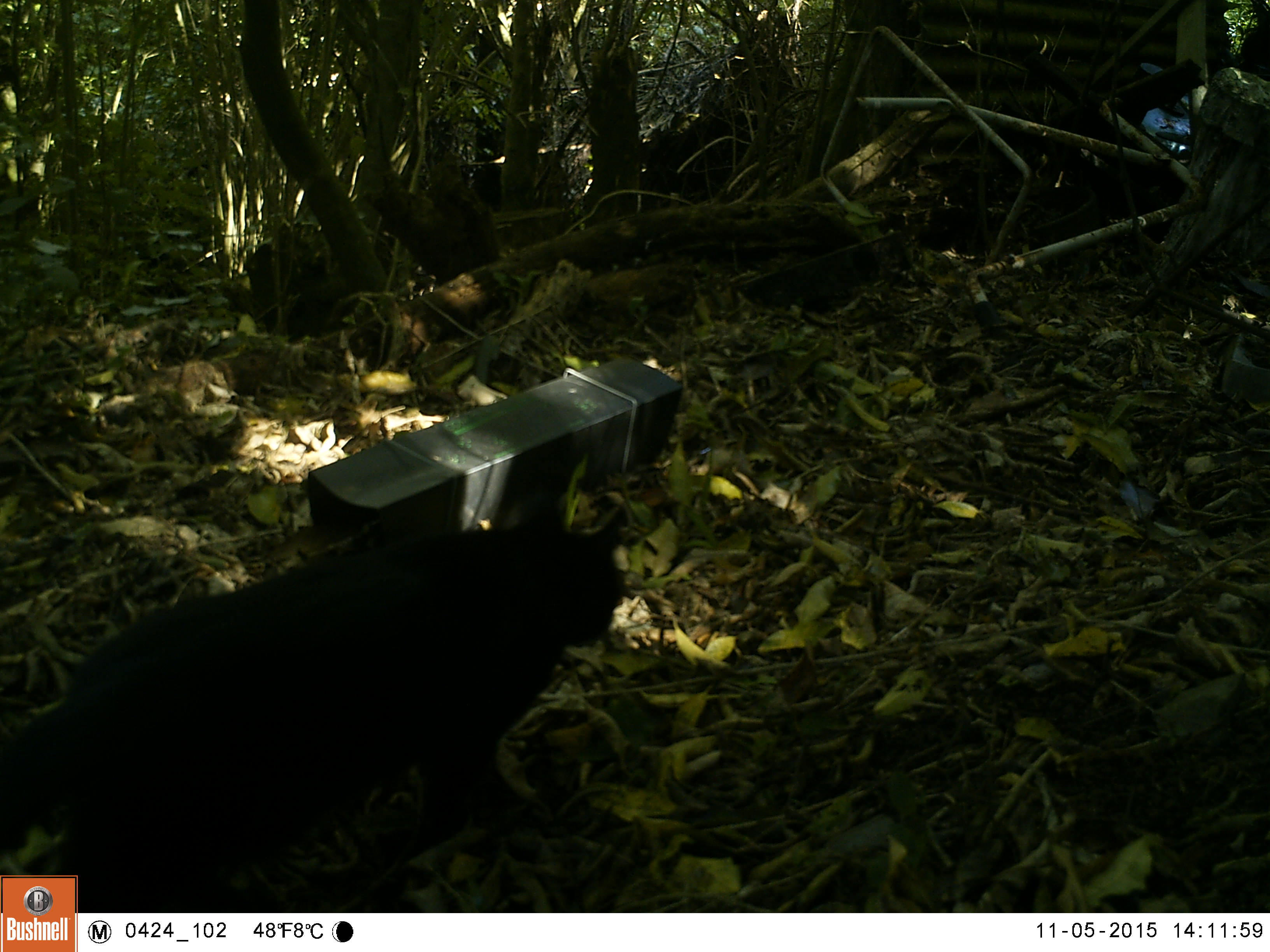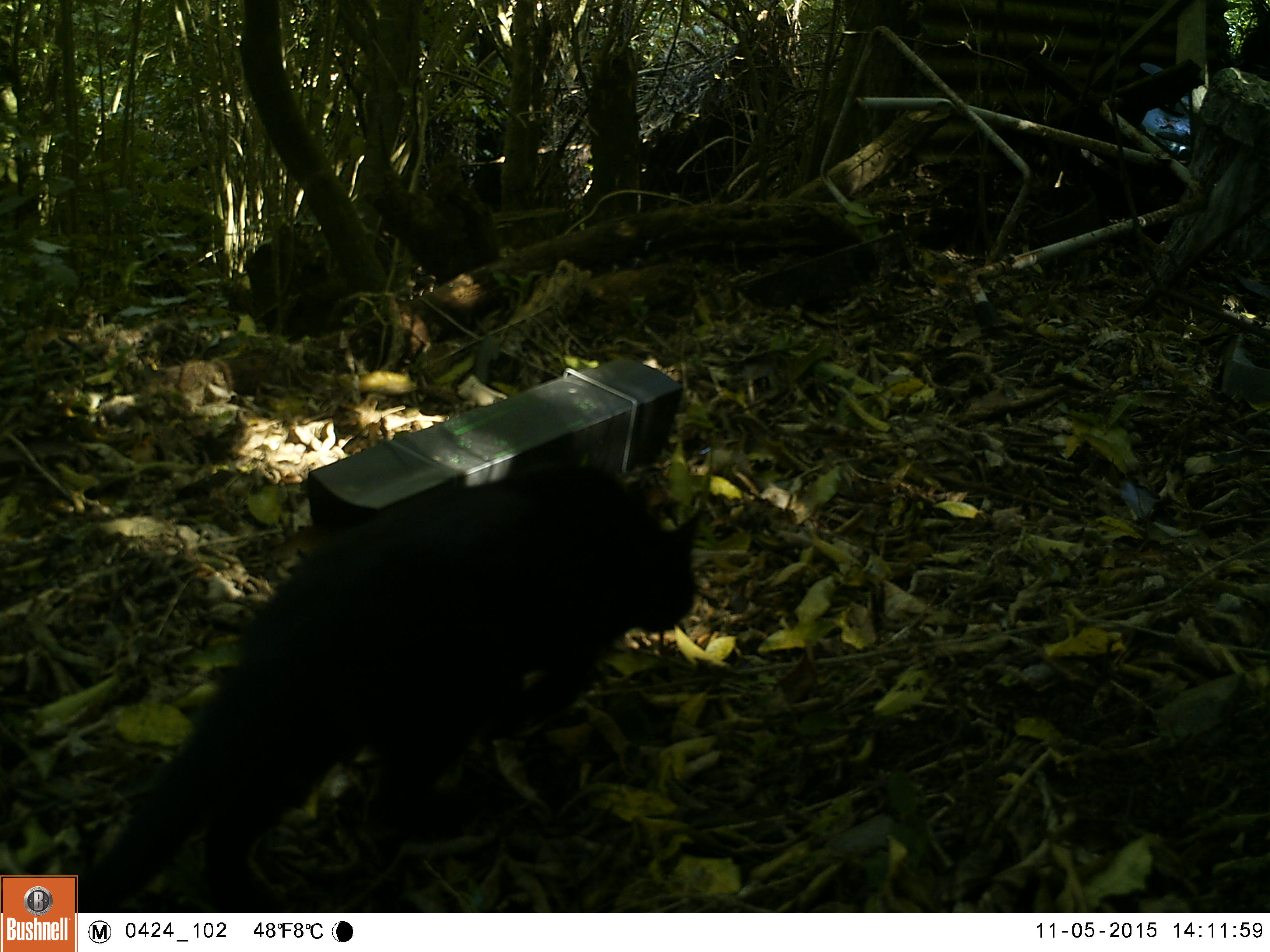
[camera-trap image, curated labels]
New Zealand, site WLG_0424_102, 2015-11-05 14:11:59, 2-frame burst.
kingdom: Animalia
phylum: Chordata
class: Mammalia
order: Carnivora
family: Felidae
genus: Felis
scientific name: Felis catus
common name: domestic cat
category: cat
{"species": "cat (domestic cat) (Felis catus)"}